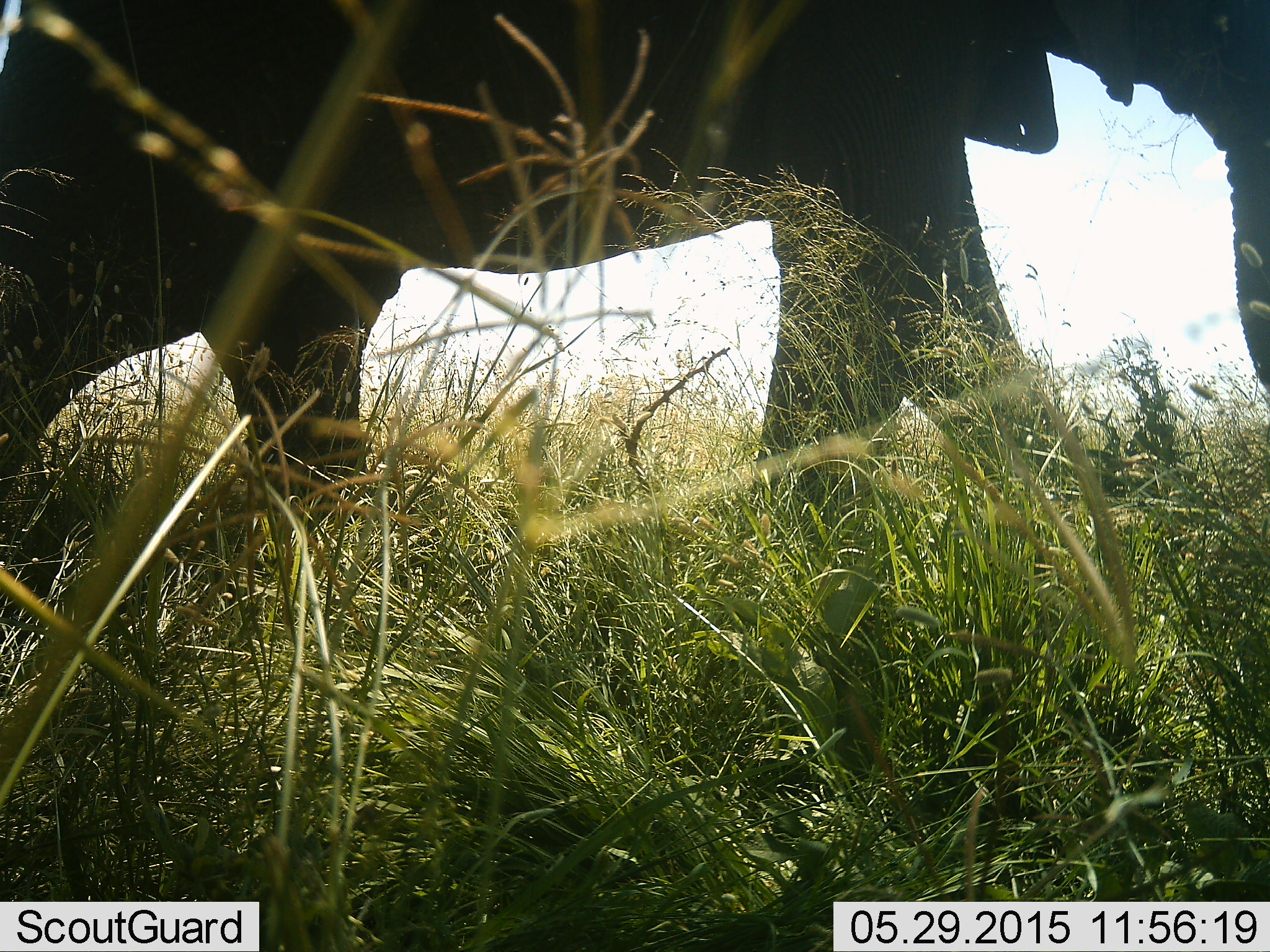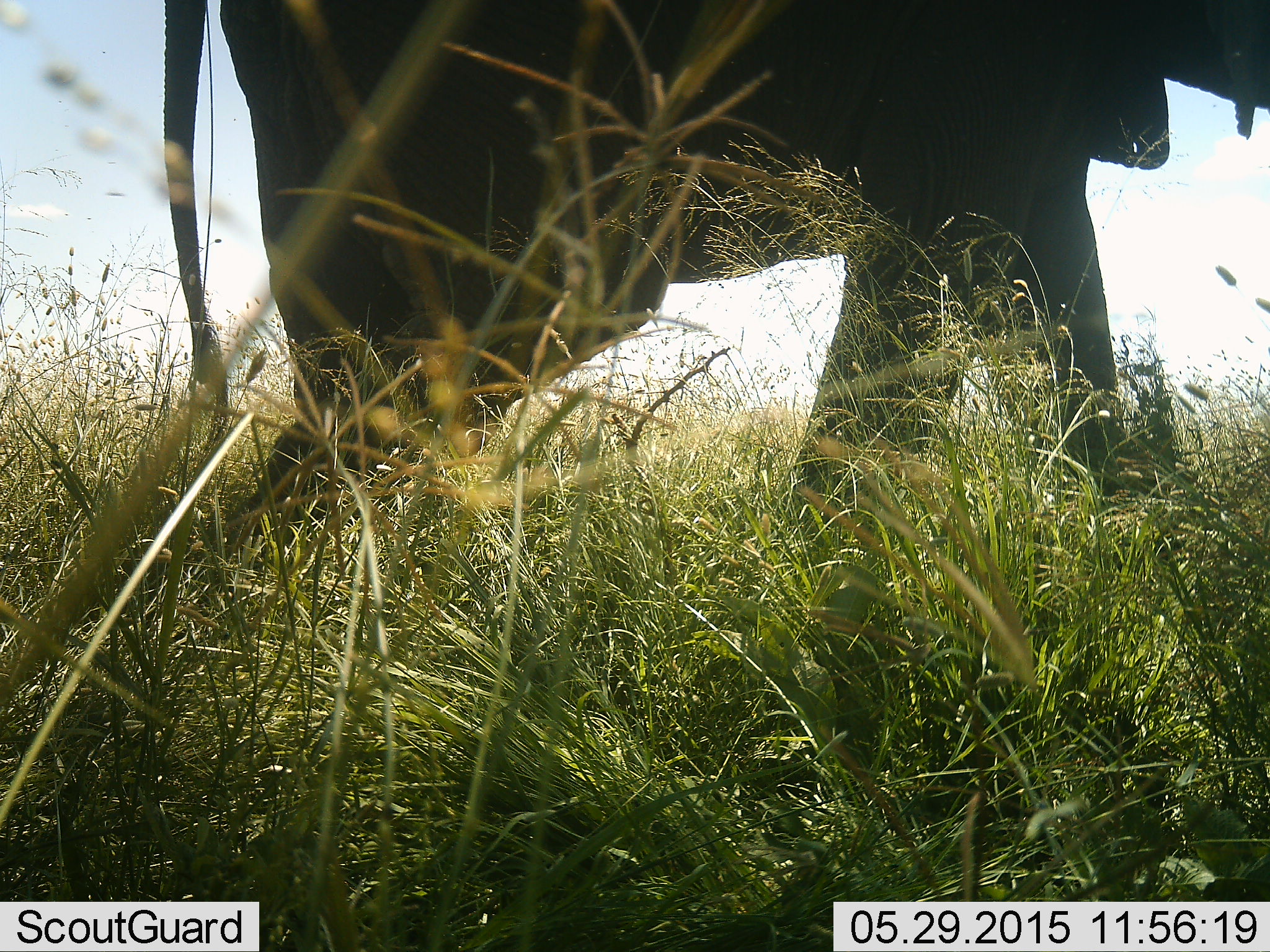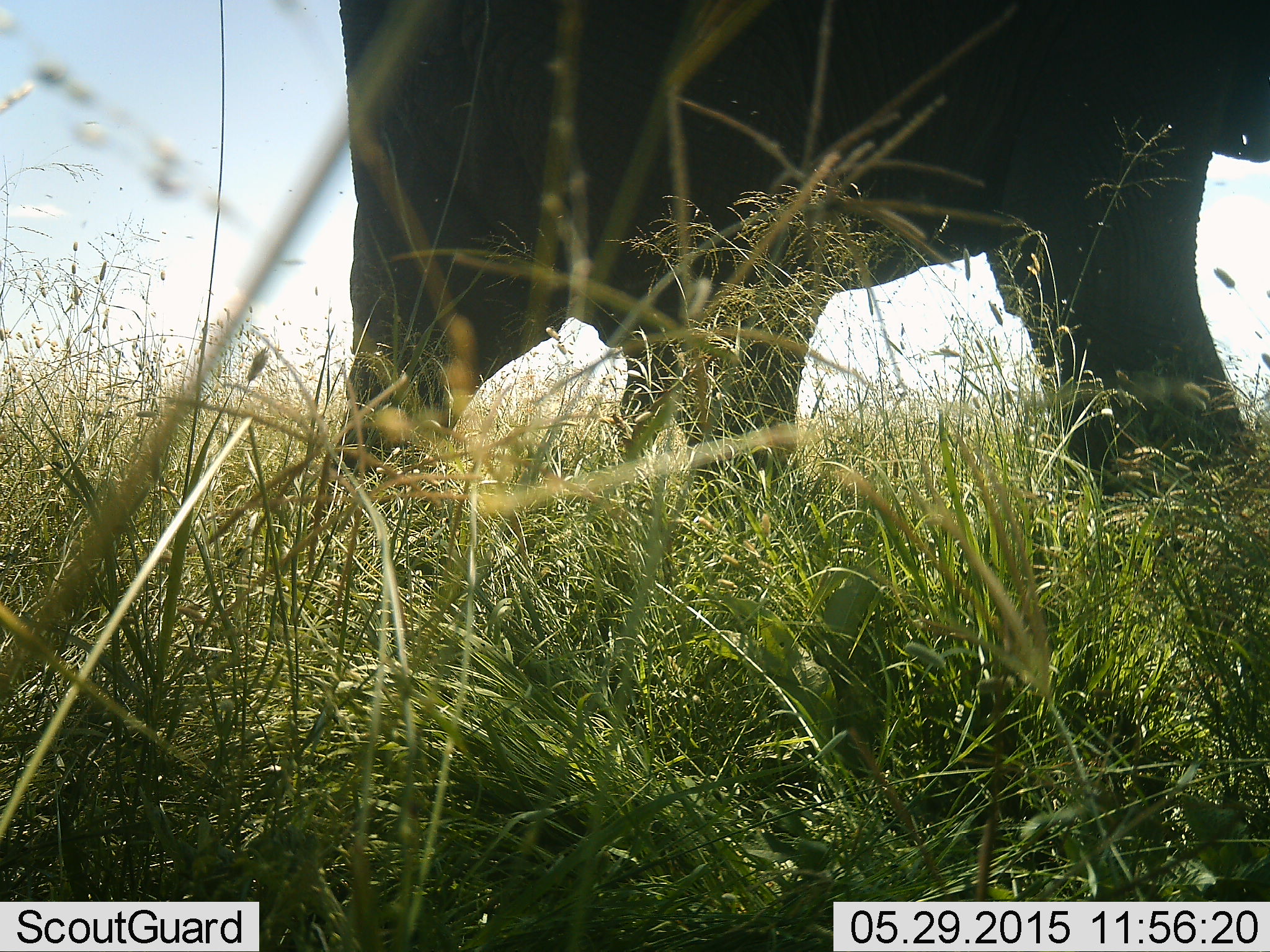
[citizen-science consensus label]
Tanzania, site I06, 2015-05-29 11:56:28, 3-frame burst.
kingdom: Animalia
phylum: Chordata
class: Mammalia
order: Proboscidea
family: Elephantidae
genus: Loxodonta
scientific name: Loxodonta africana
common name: african bush elephant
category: elephant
Elephant (african bush elephant) (Loxodonta africana), count 1. Behavior (volunteer vote fractions): standing 0%, resting 0%, moving 100%, interacting 0%. Young present (vote fraction): 0%. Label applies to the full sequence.